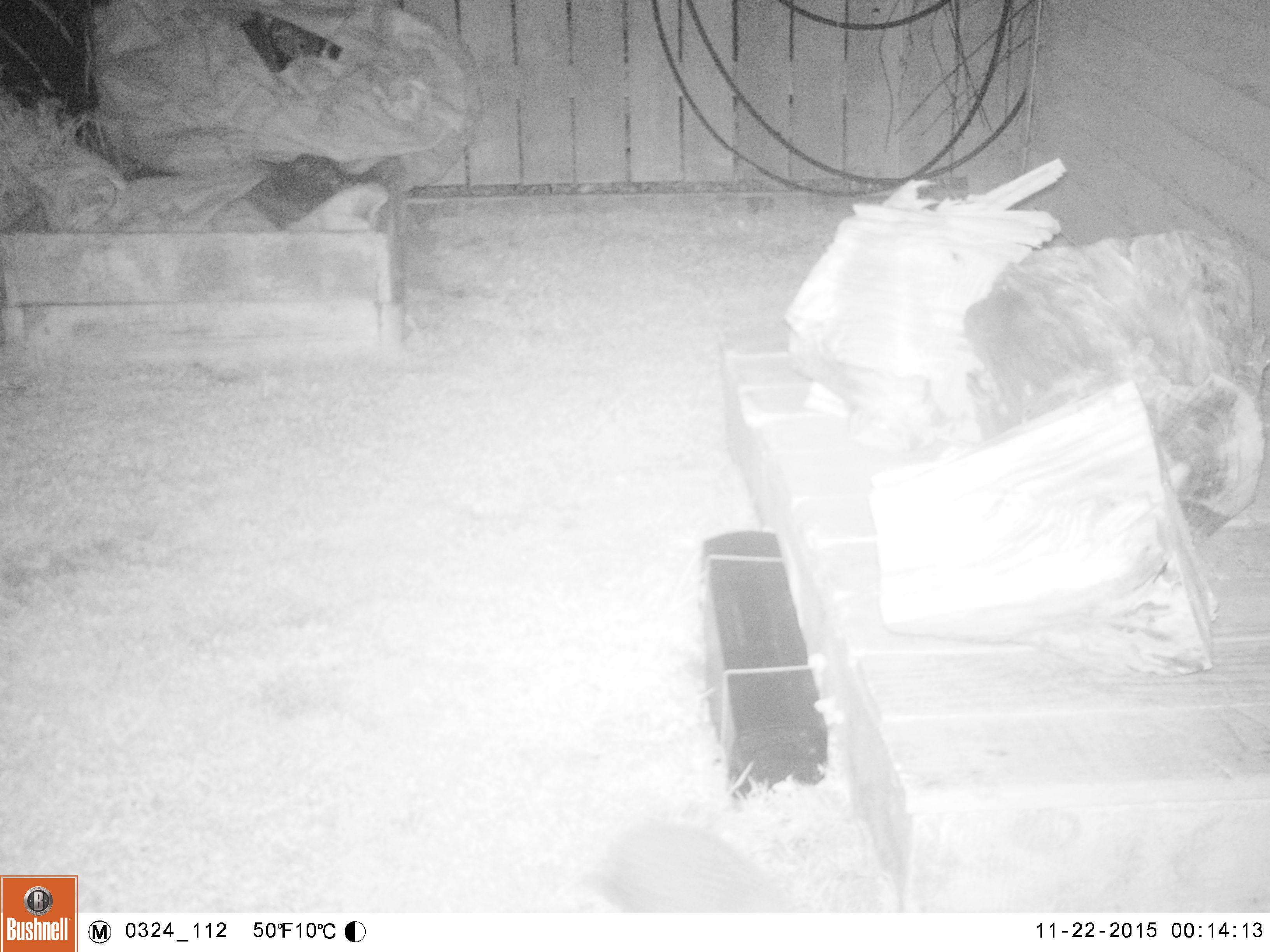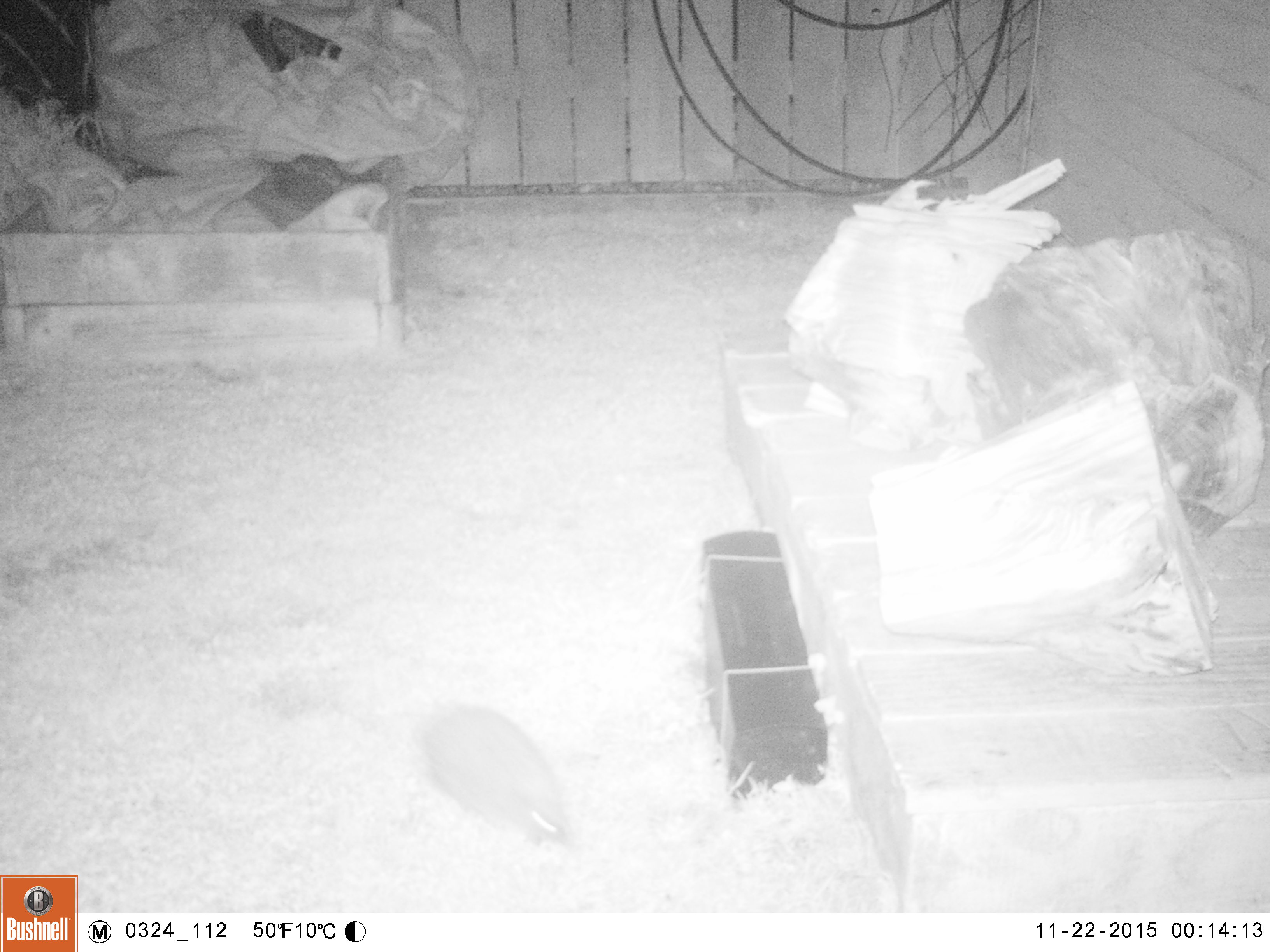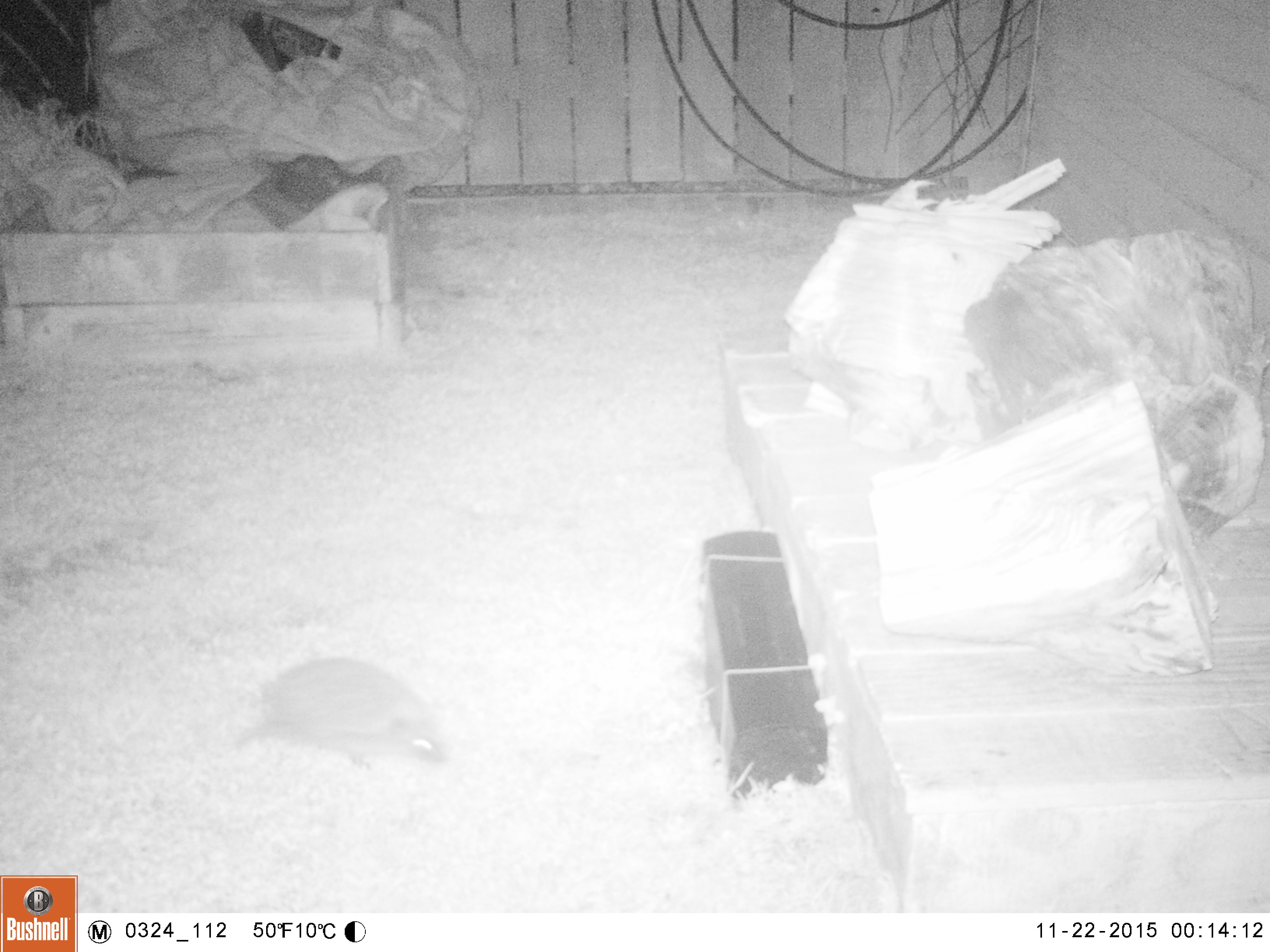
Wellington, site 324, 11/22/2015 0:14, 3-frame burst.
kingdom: Animalia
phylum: Chordata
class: Mammalia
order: Eulipotyphla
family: Erinaceidae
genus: Erinaceus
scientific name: Erinaceus europaeus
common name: hedgehog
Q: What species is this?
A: Hedgehog (Erinaceus europaeus).